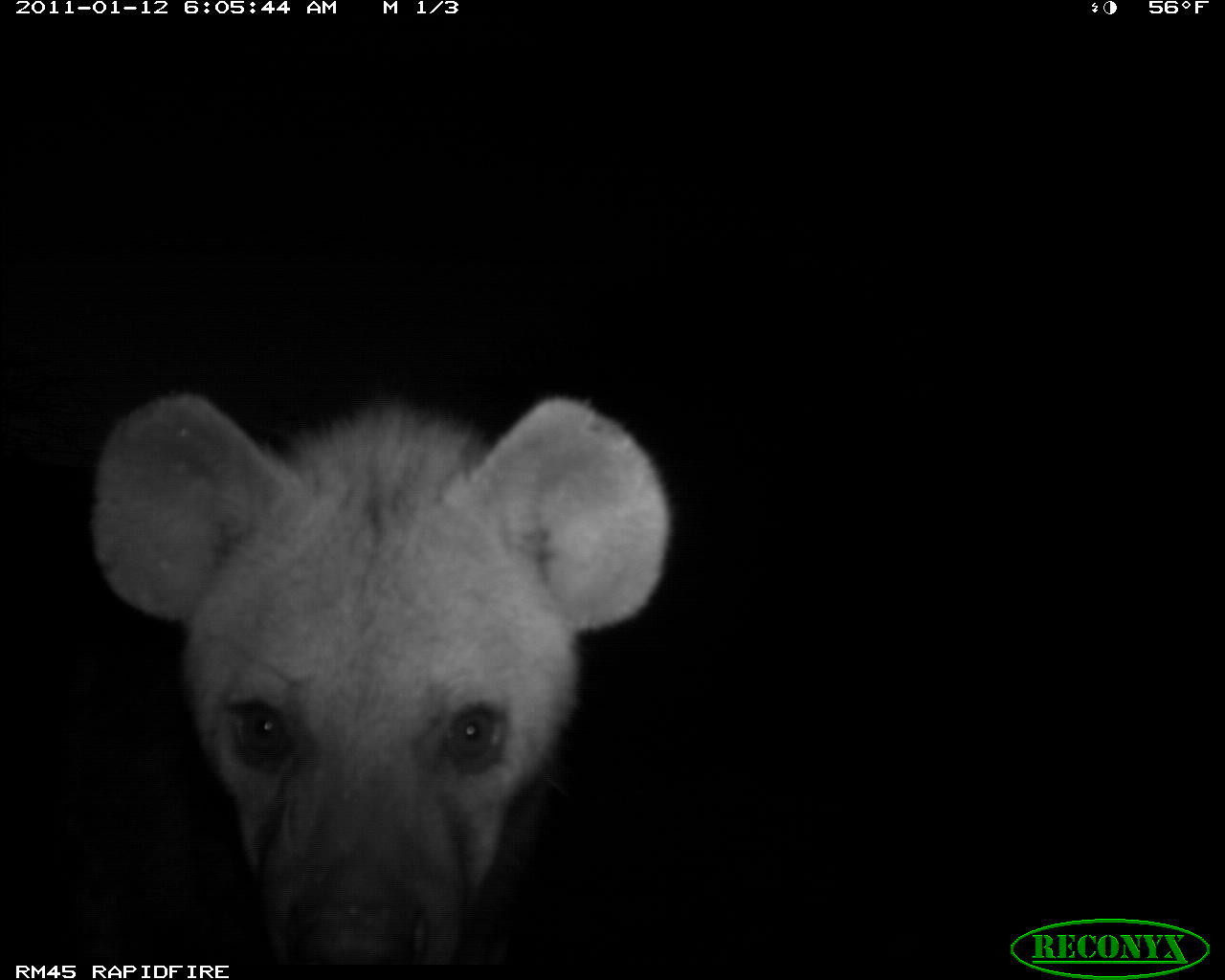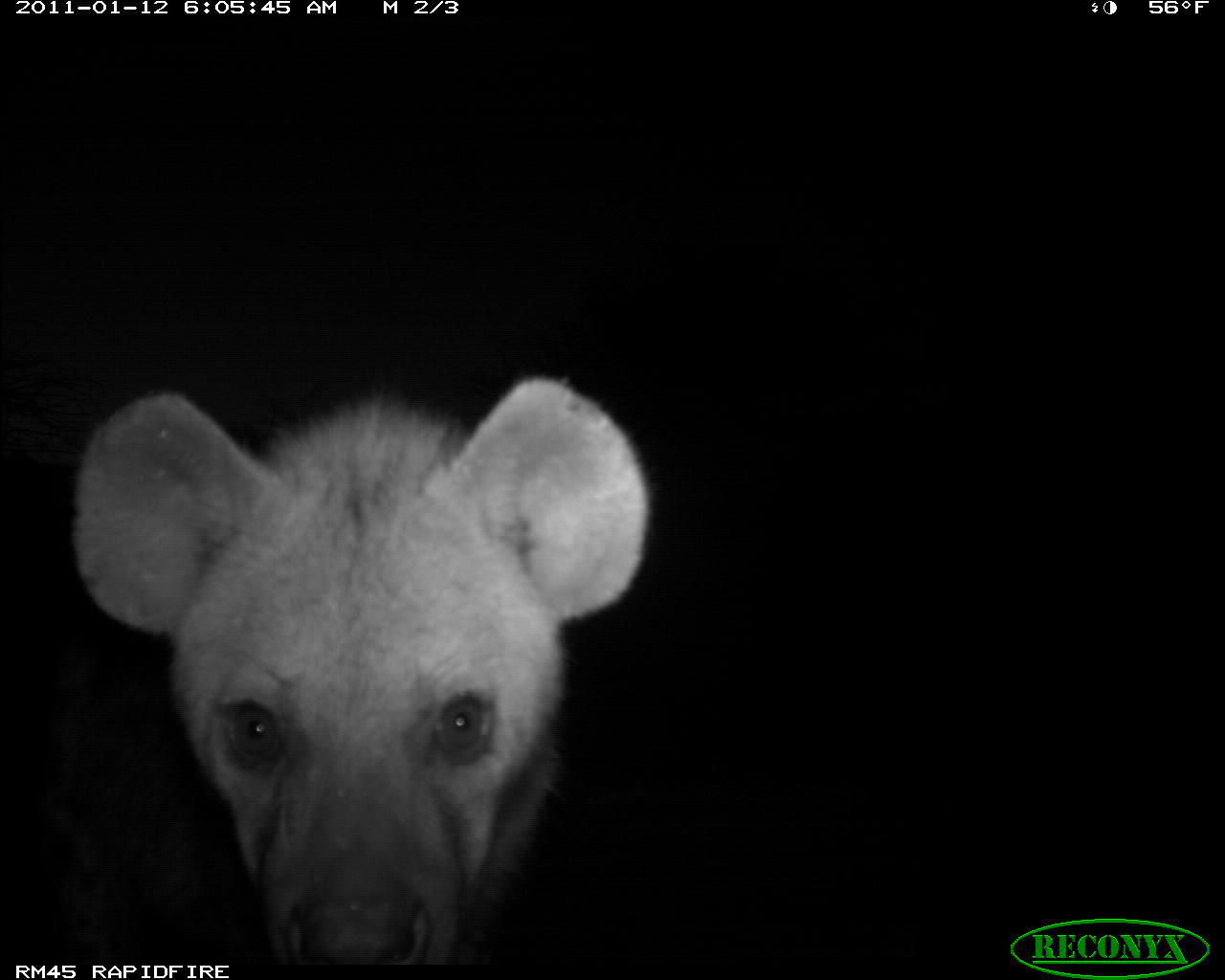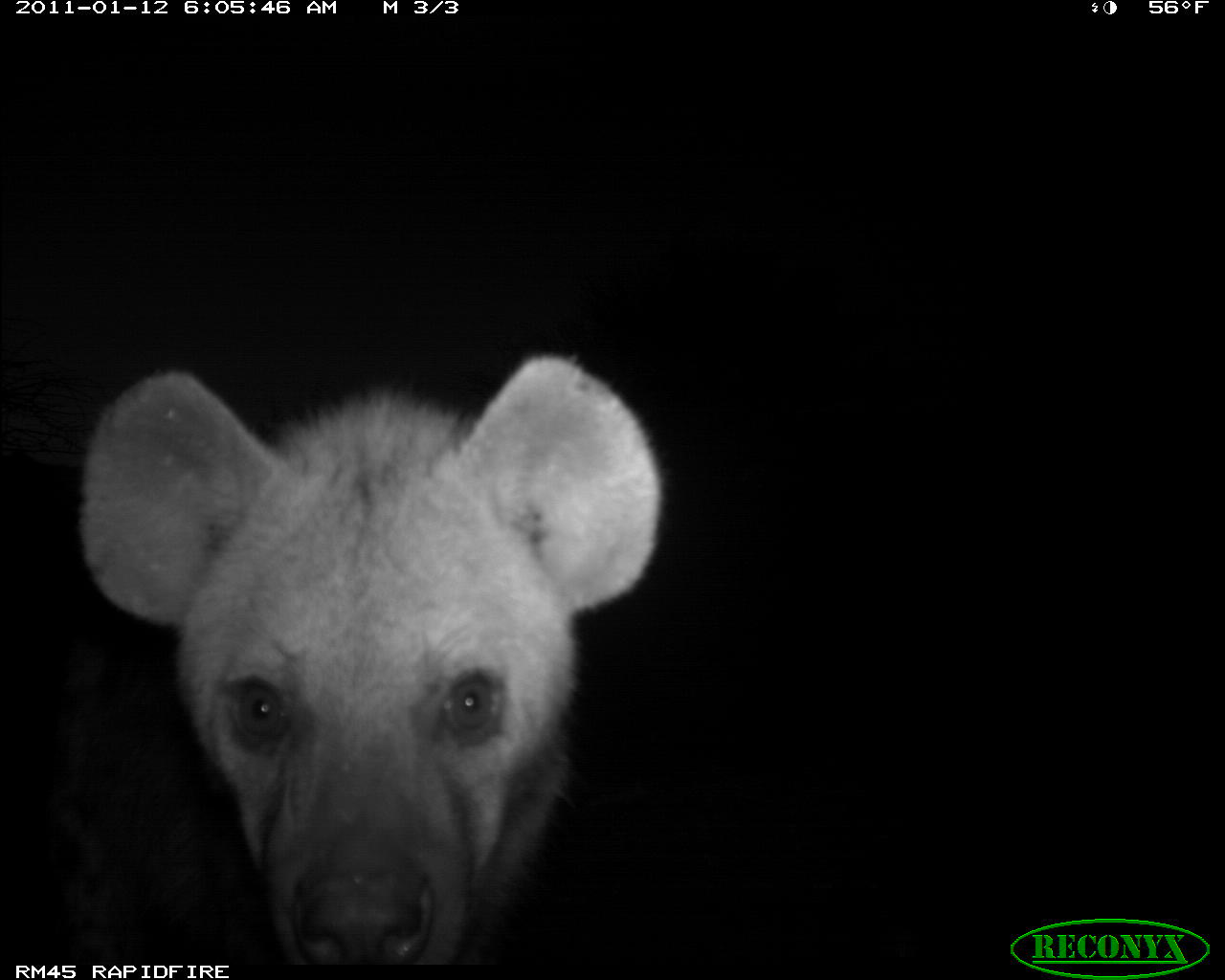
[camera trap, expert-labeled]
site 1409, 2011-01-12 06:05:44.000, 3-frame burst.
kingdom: Animalia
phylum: Chordata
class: Mammalia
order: Carnivora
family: Hyaenidae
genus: Crocuta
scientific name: Crocuta crocuta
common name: spotted hyena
Crocuta crocuta (spotted hyena), count 1.